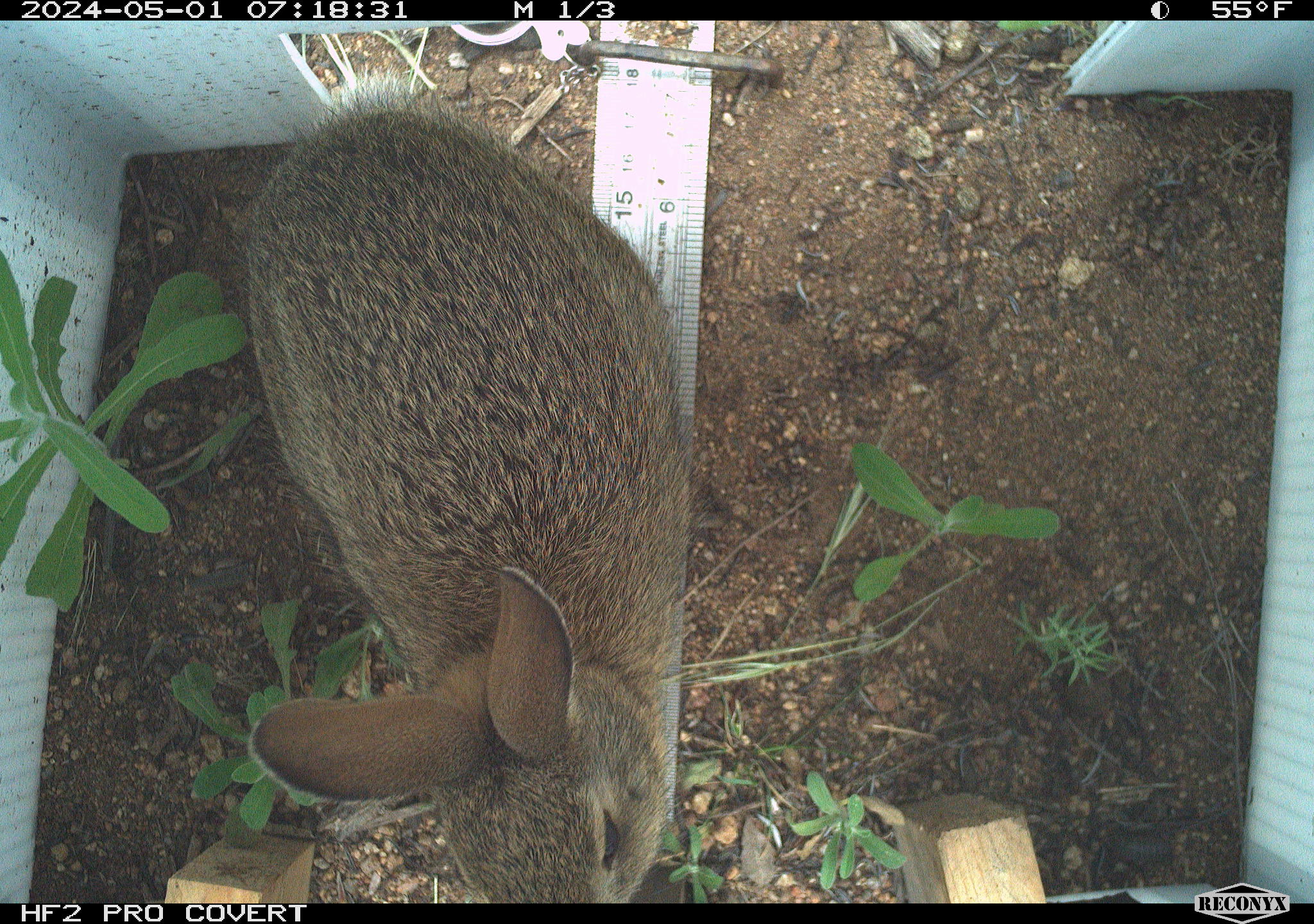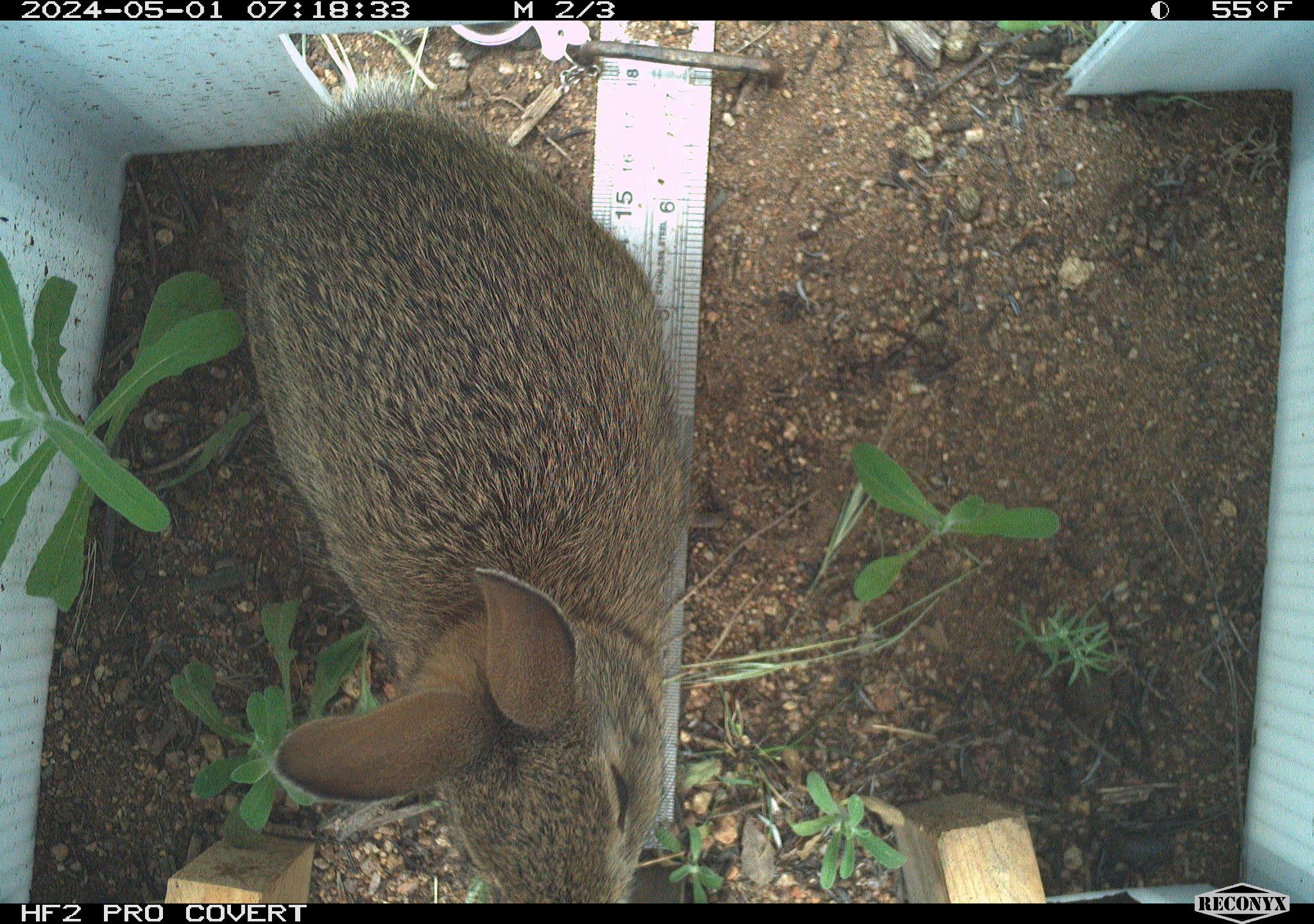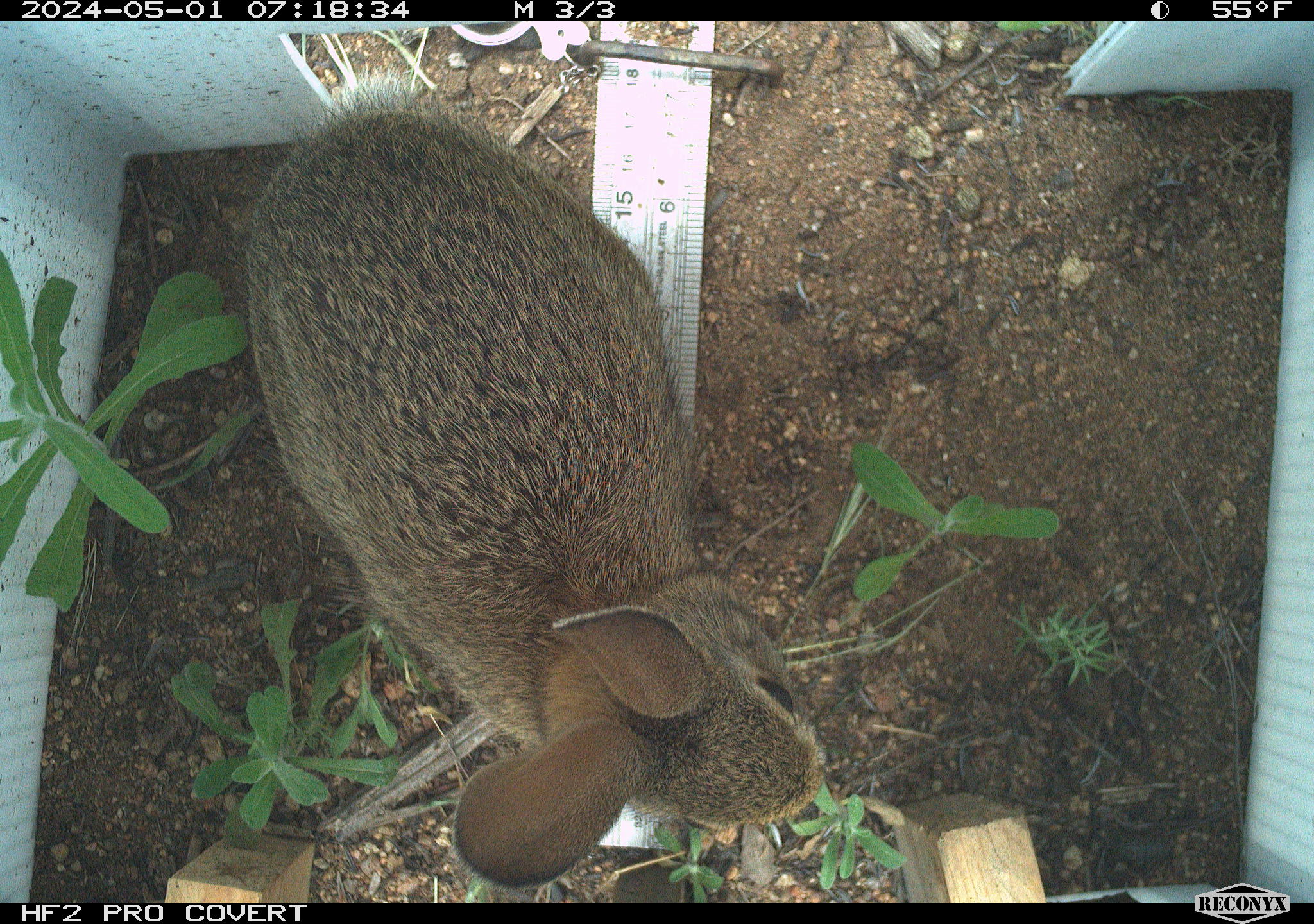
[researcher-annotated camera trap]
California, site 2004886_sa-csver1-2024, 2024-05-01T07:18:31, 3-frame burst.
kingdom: Animalia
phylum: Chordata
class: Mammalia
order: Lagomorpha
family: Leporidae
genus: Sylvilagus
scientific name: Sylvilagus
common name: cottontail rabbits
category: sylvilagus species